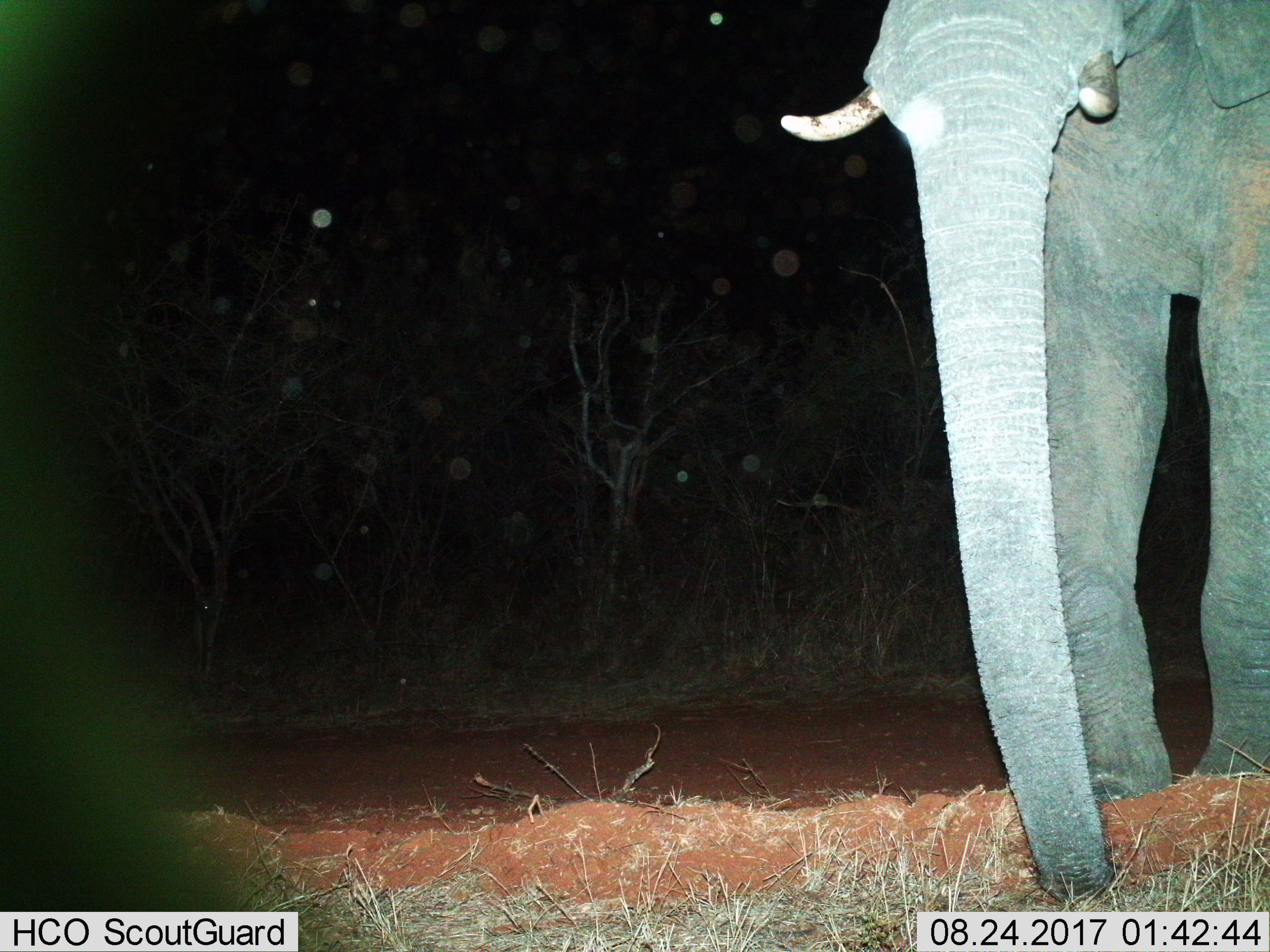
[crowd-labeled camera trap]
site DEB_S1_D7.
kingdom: Animalia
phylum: Chordata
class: Mammalia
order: Proboscidea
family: Elephantidae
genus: Loxodonta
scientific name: Loxodonta africana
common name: african bush elephant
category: elephant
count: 1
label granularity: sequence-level